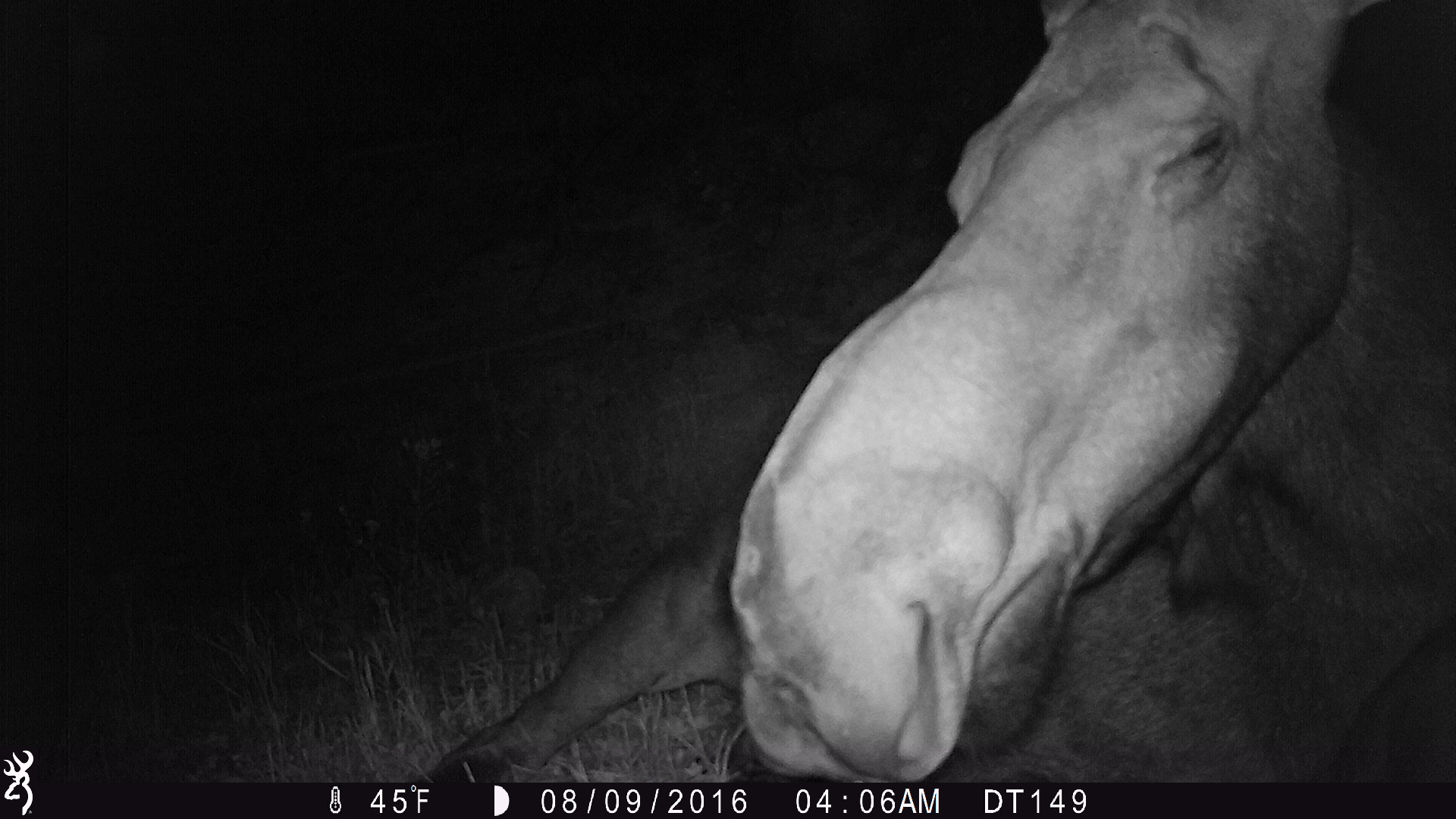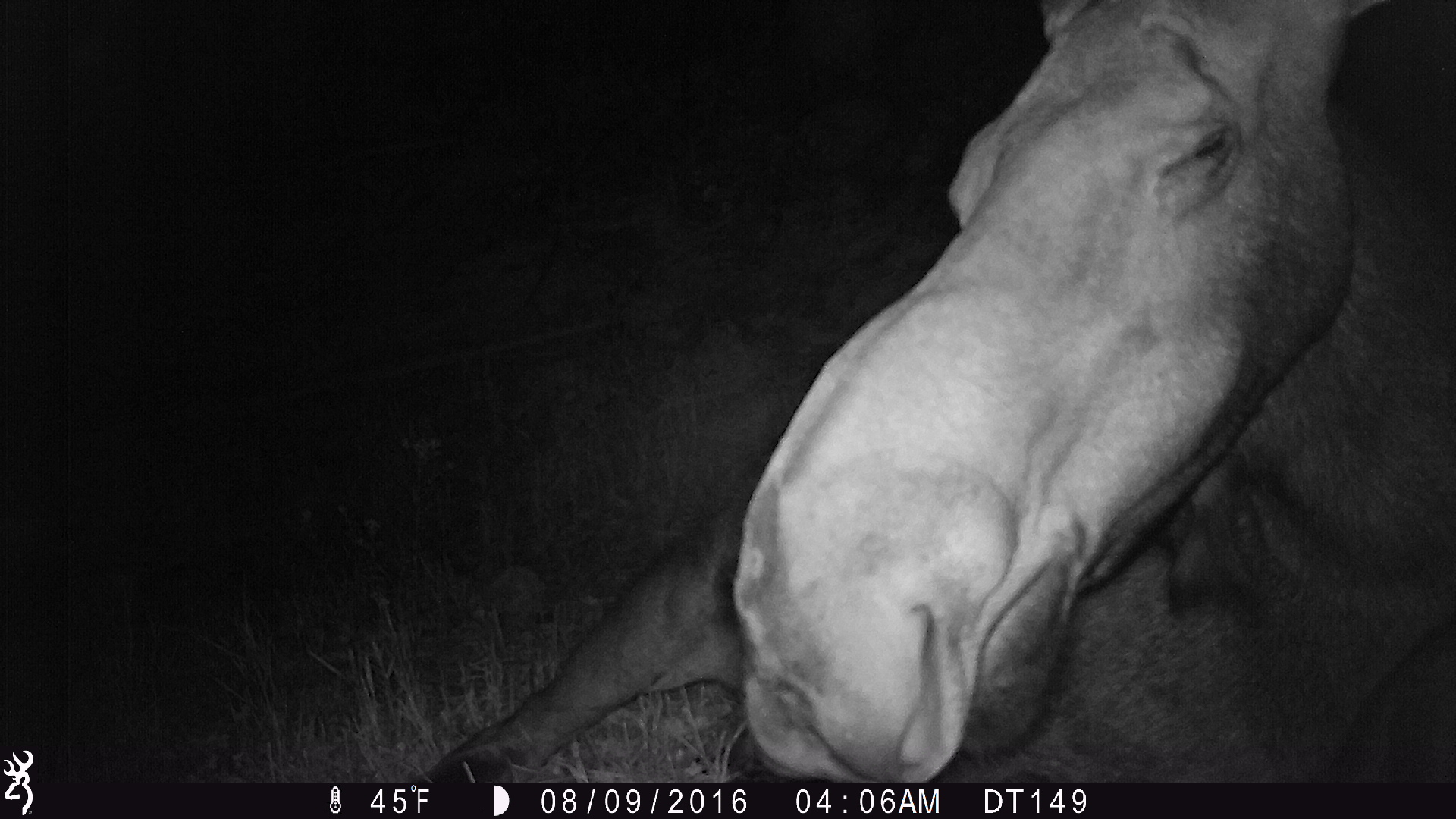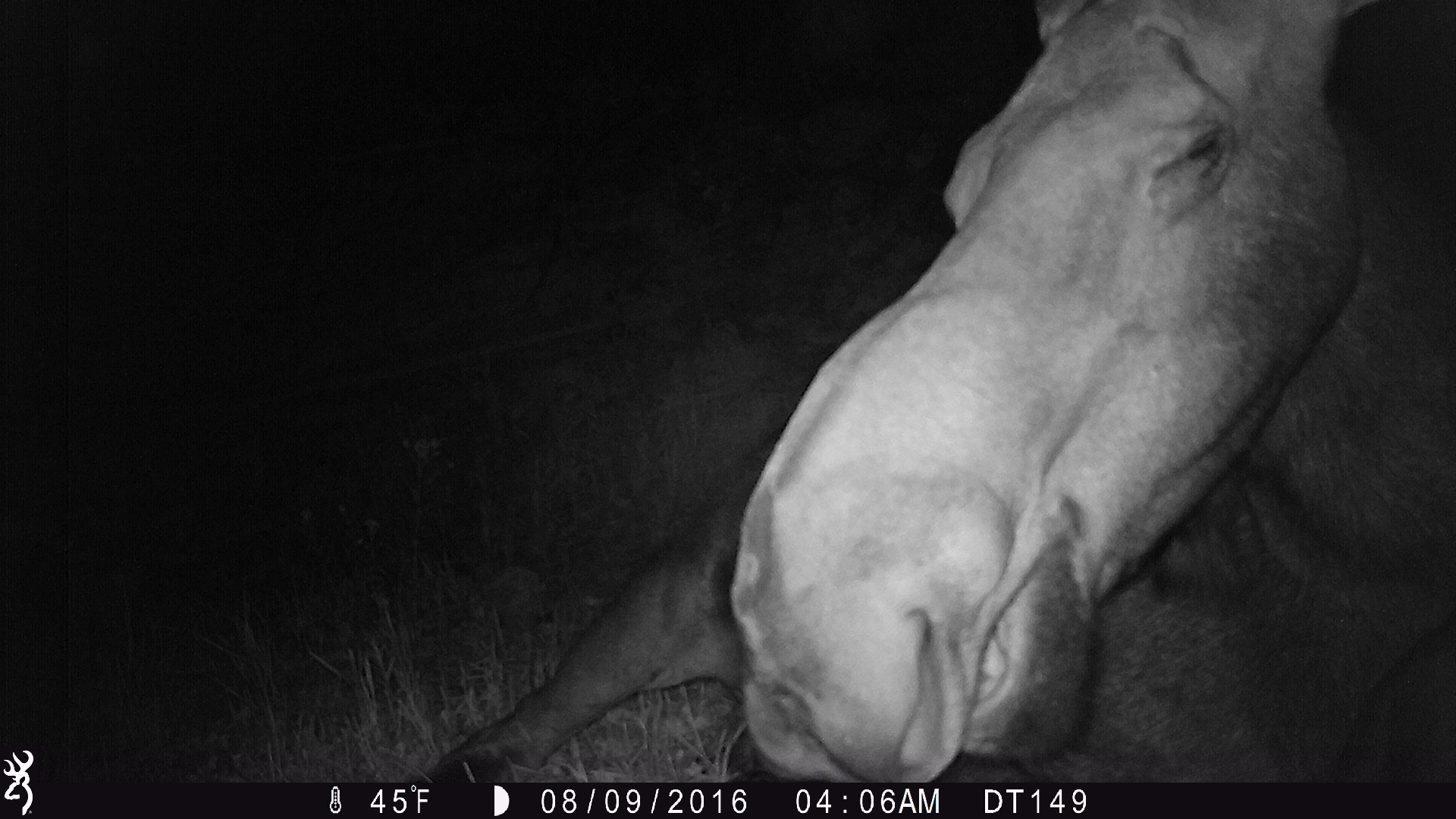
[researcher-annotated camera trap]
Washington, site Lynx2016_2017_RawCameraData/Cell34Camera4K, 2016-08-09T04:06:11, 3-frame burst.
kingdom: Animalia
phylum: Chordata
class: Mammalia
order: Artiodactyla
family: Cervidae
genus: Alces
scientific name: Alces alces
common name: moose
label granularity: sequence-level